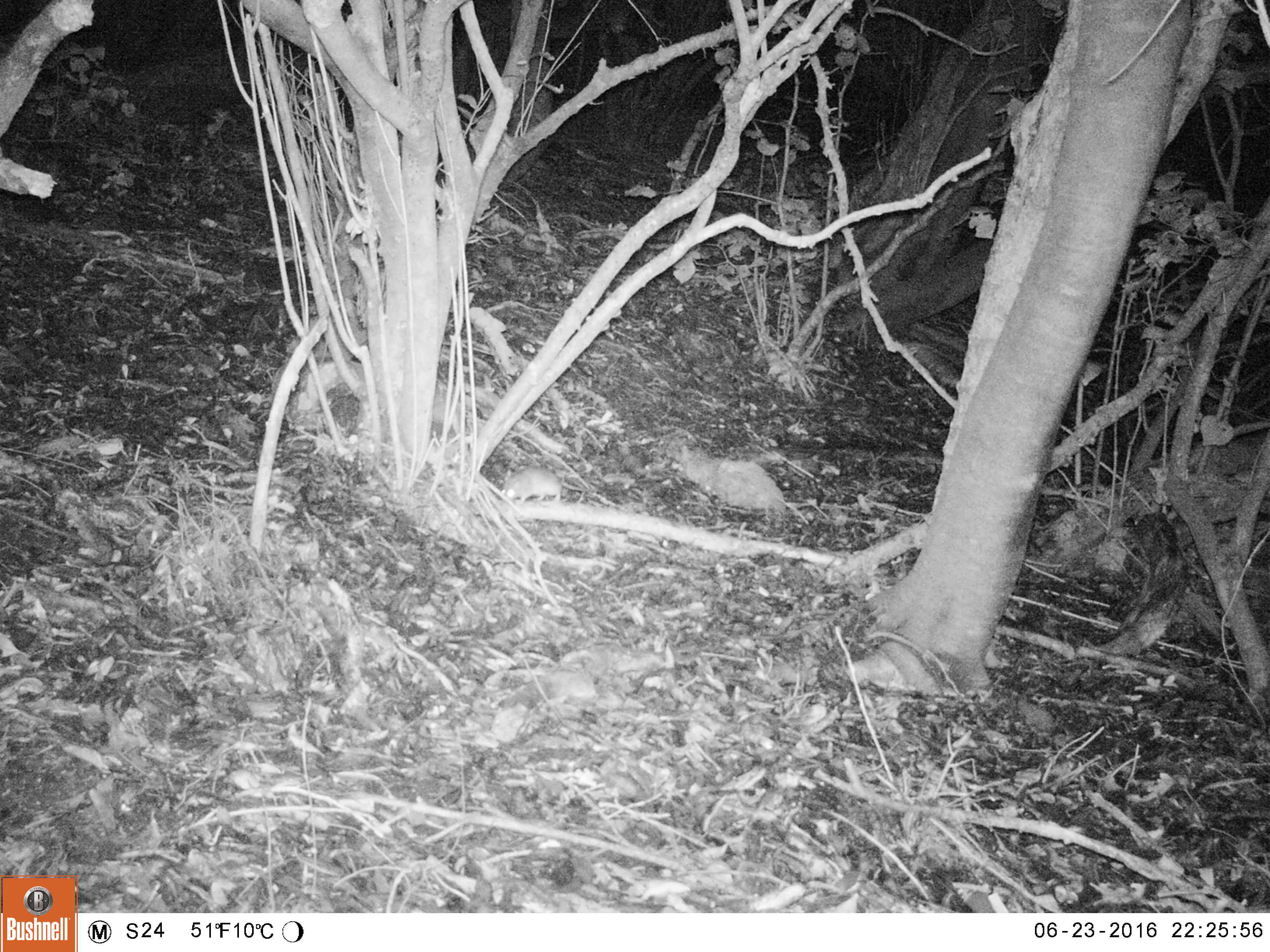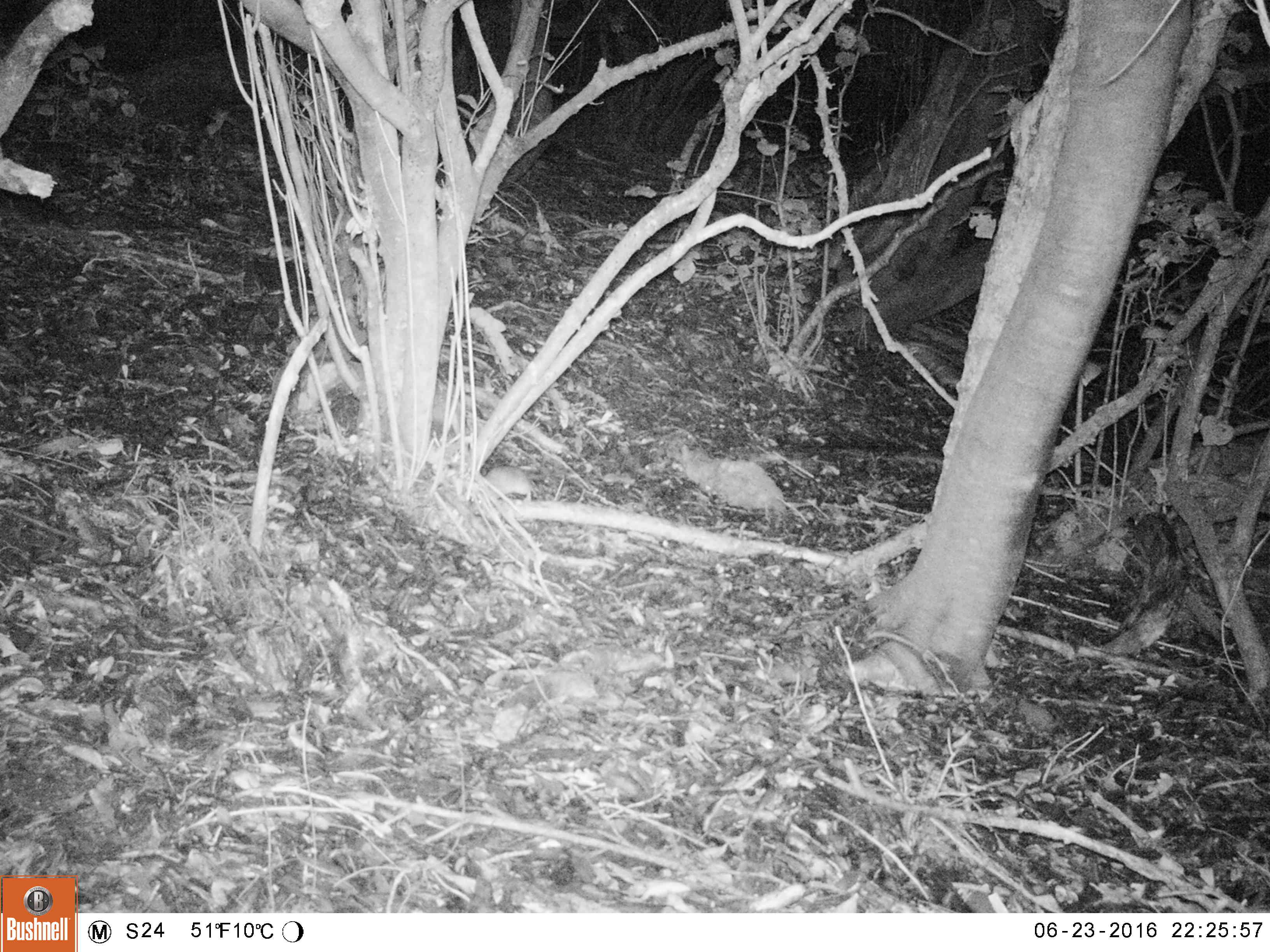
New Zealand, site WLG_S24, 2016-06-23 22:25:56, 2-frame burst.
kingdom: Animalia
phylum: Chordata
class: Mammalia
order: Rodentia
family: Muridae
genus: Rattus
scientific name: Rattus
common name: rat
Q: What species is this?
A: Rat (Rattus).